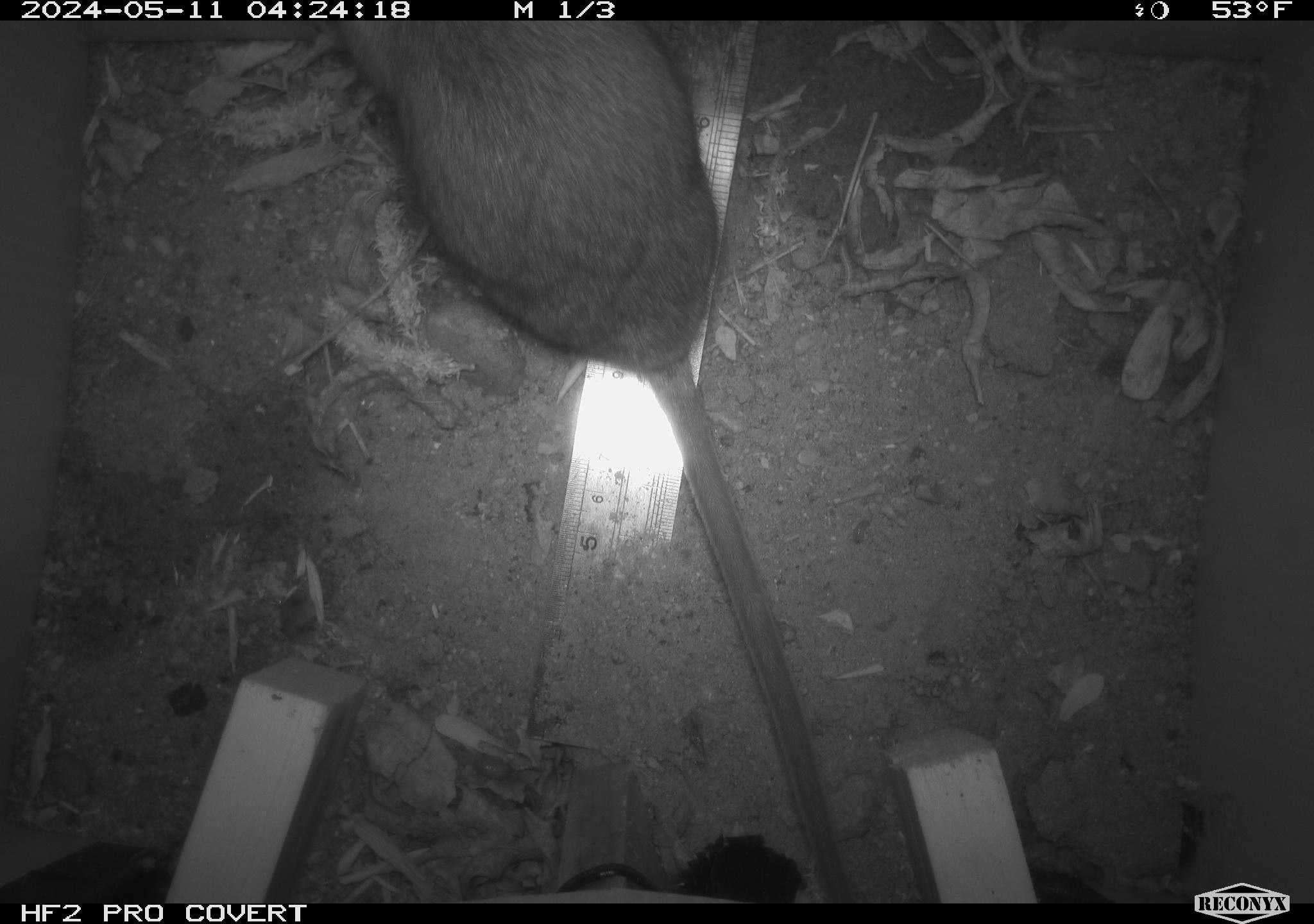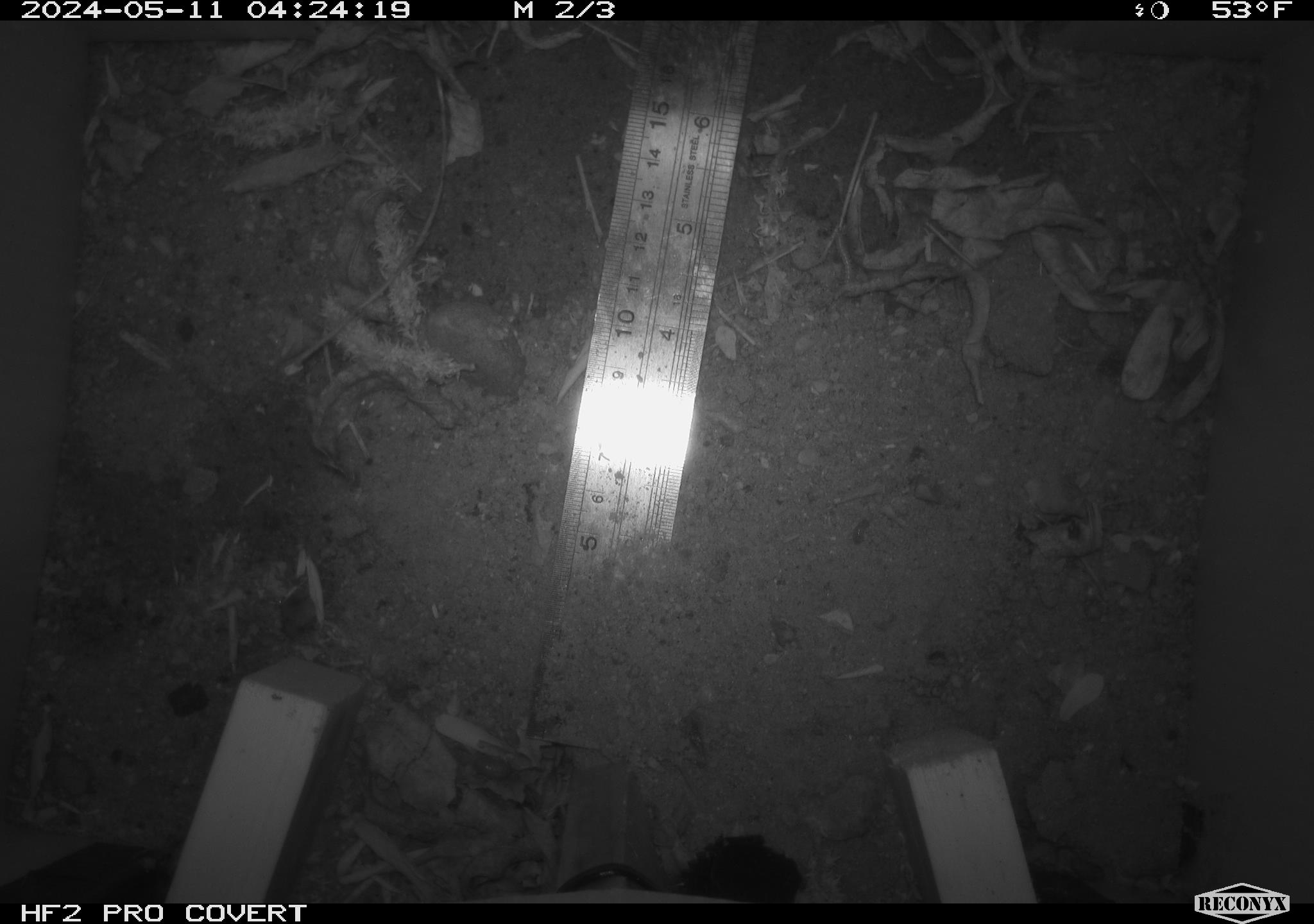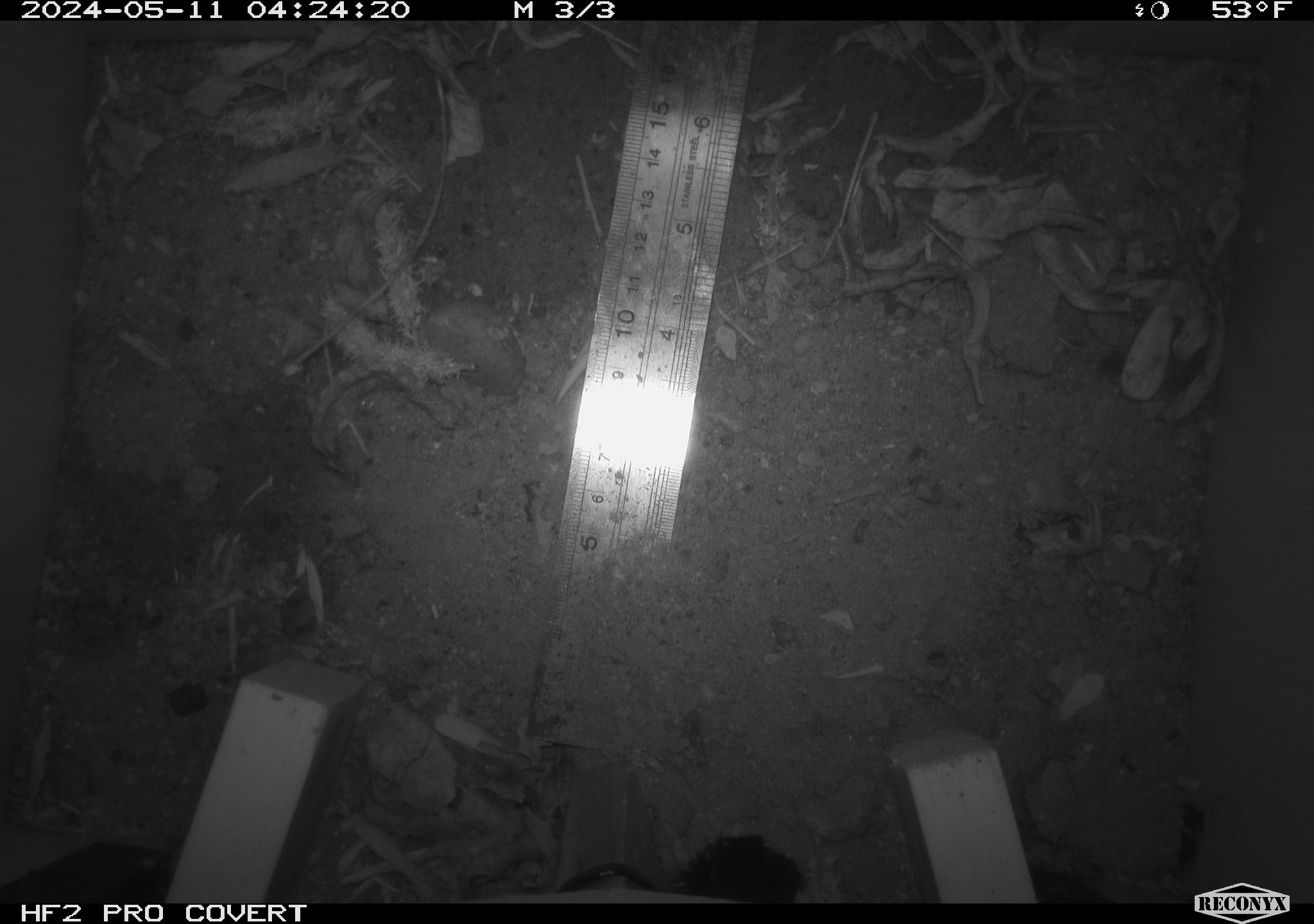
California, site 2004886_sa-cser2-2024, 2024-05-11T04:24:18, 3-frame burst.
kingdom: Animalia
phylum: Chordata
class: Mammalia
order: Rodentia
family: Muridae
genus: Rattus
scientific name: Rattus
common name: rat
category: rattus species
Rattus species (rat) (Rattus).